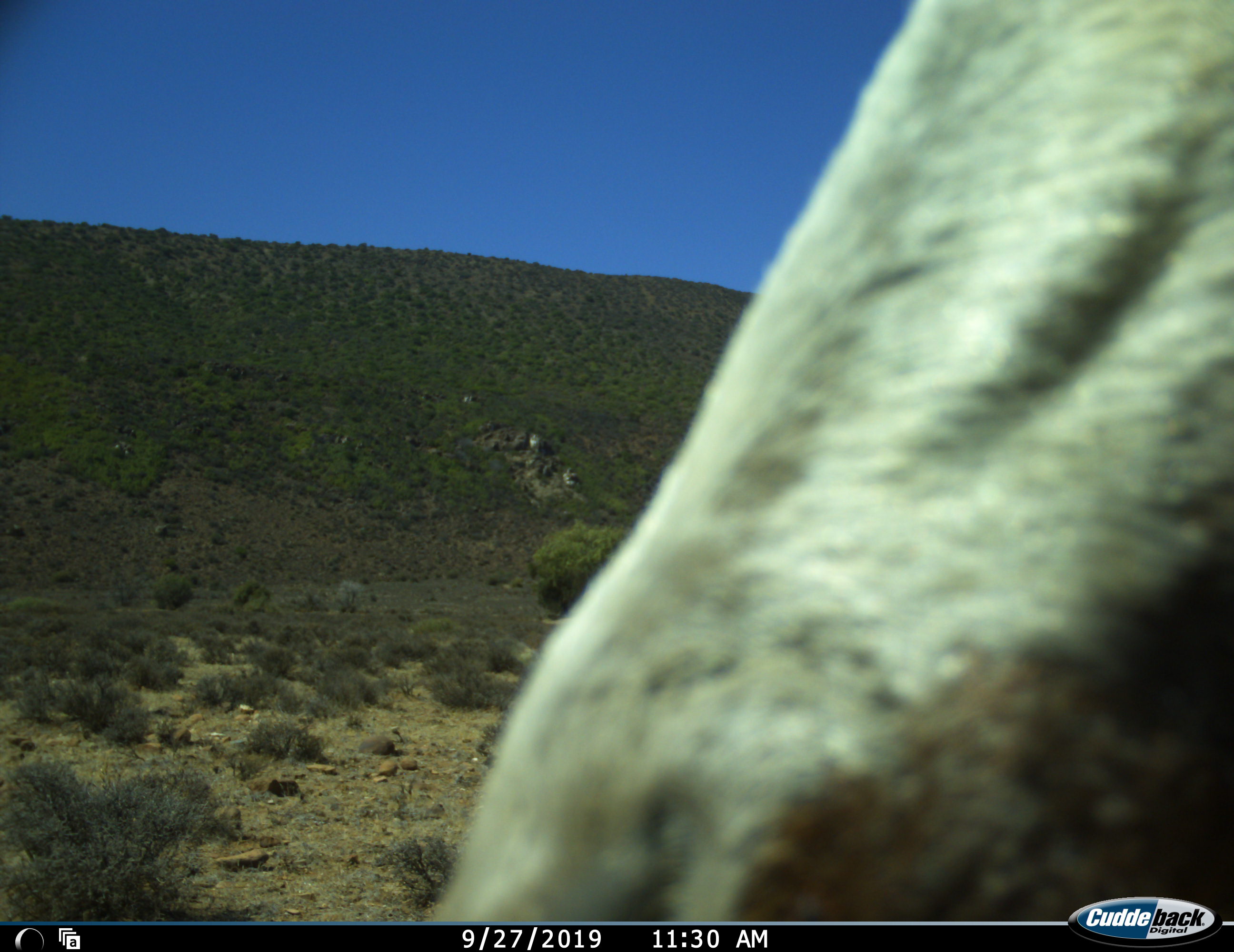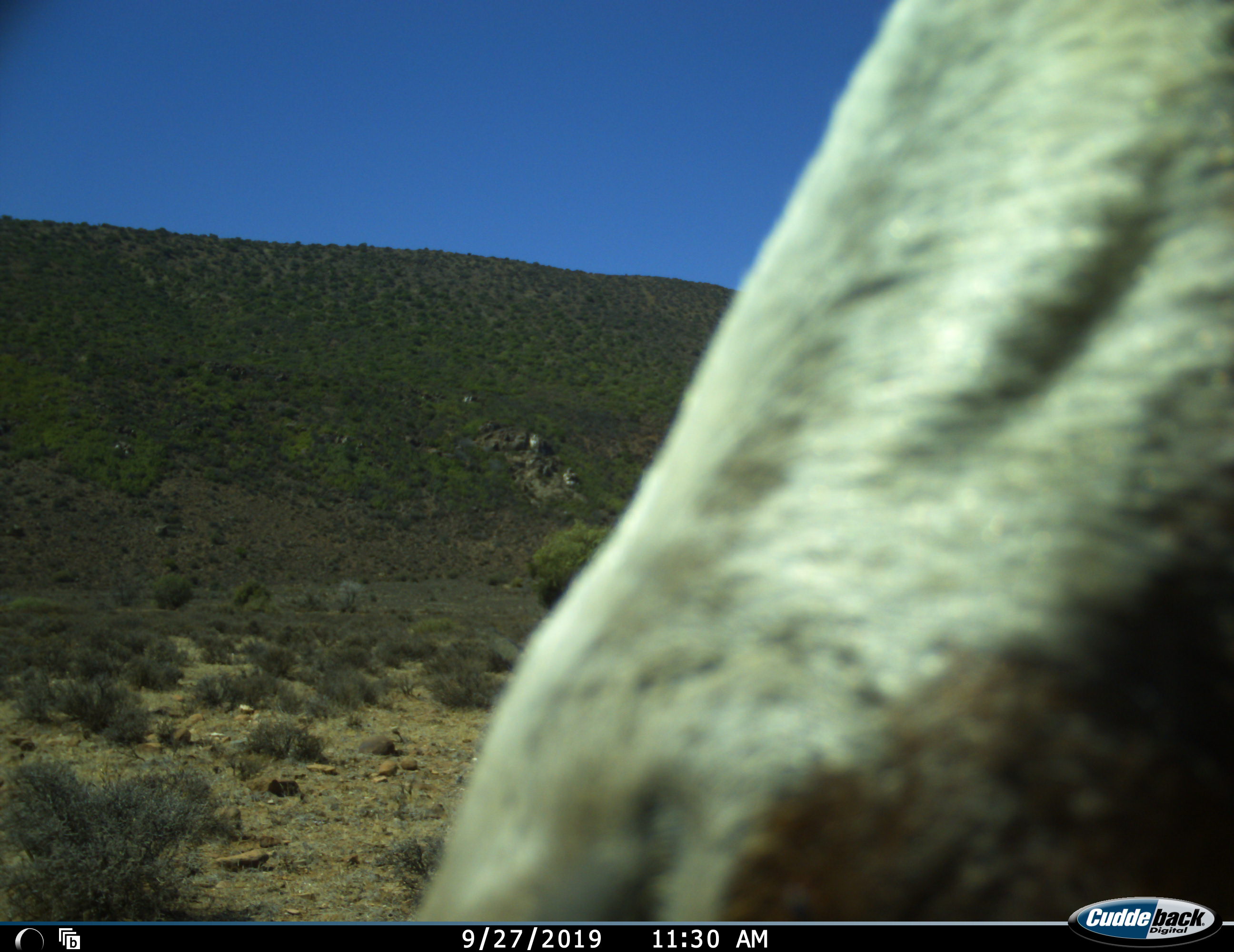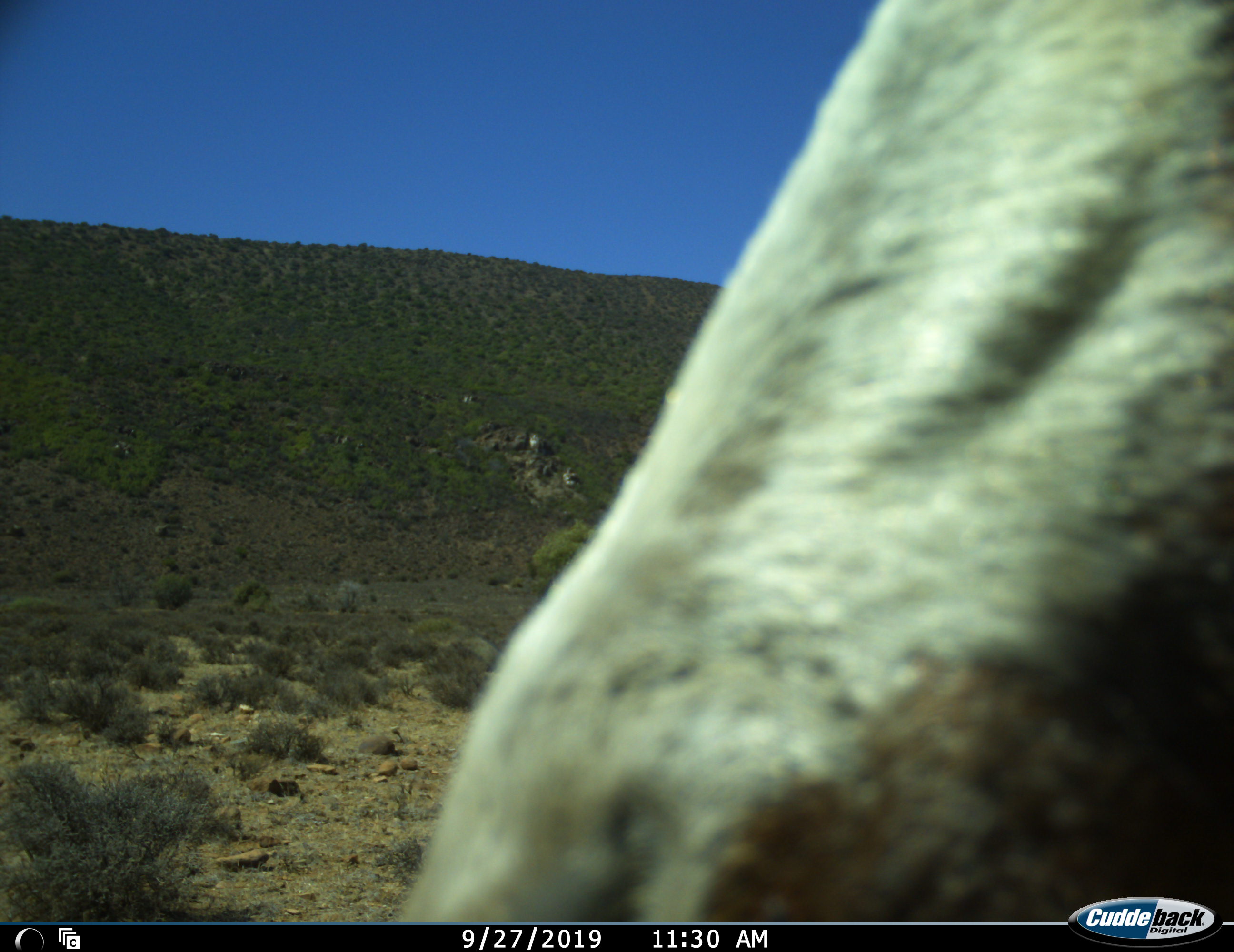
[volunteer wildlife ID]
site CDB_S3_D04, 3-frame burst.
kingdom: Animalia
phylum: Chordata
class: Mammalia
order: Artiodactyla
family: Bovidae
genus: Damaliscus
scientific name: Damaliscus pygargus phillipsi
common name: blesbok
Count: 1.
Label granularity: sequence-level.